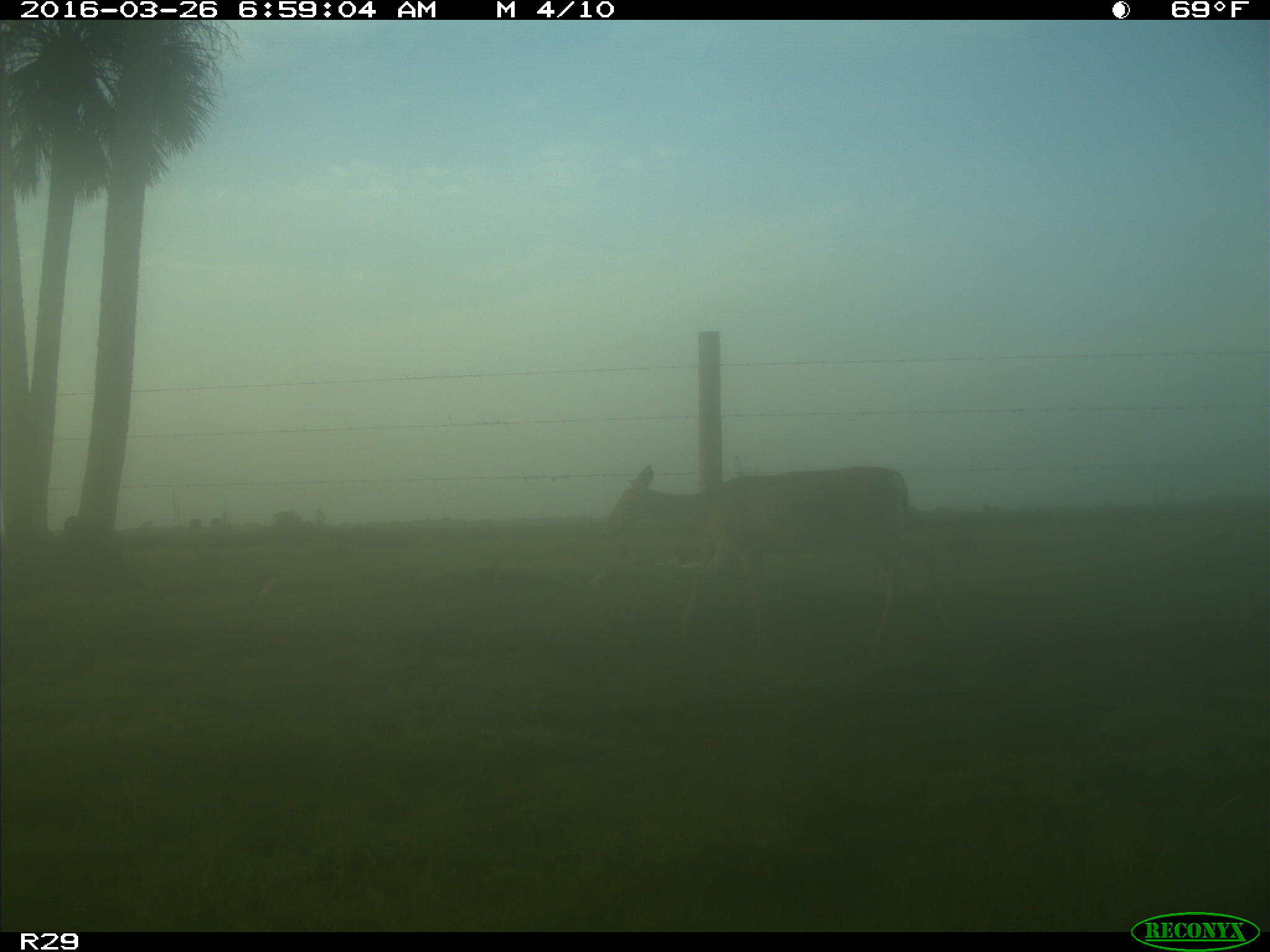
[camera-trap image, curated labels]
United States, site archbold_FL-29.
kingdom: Animalia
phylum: Chordata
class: Mammalia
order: Artiodactyla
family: Cervidae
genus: Odocoileus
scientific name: Odocoileus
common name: deer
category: unidentified deer